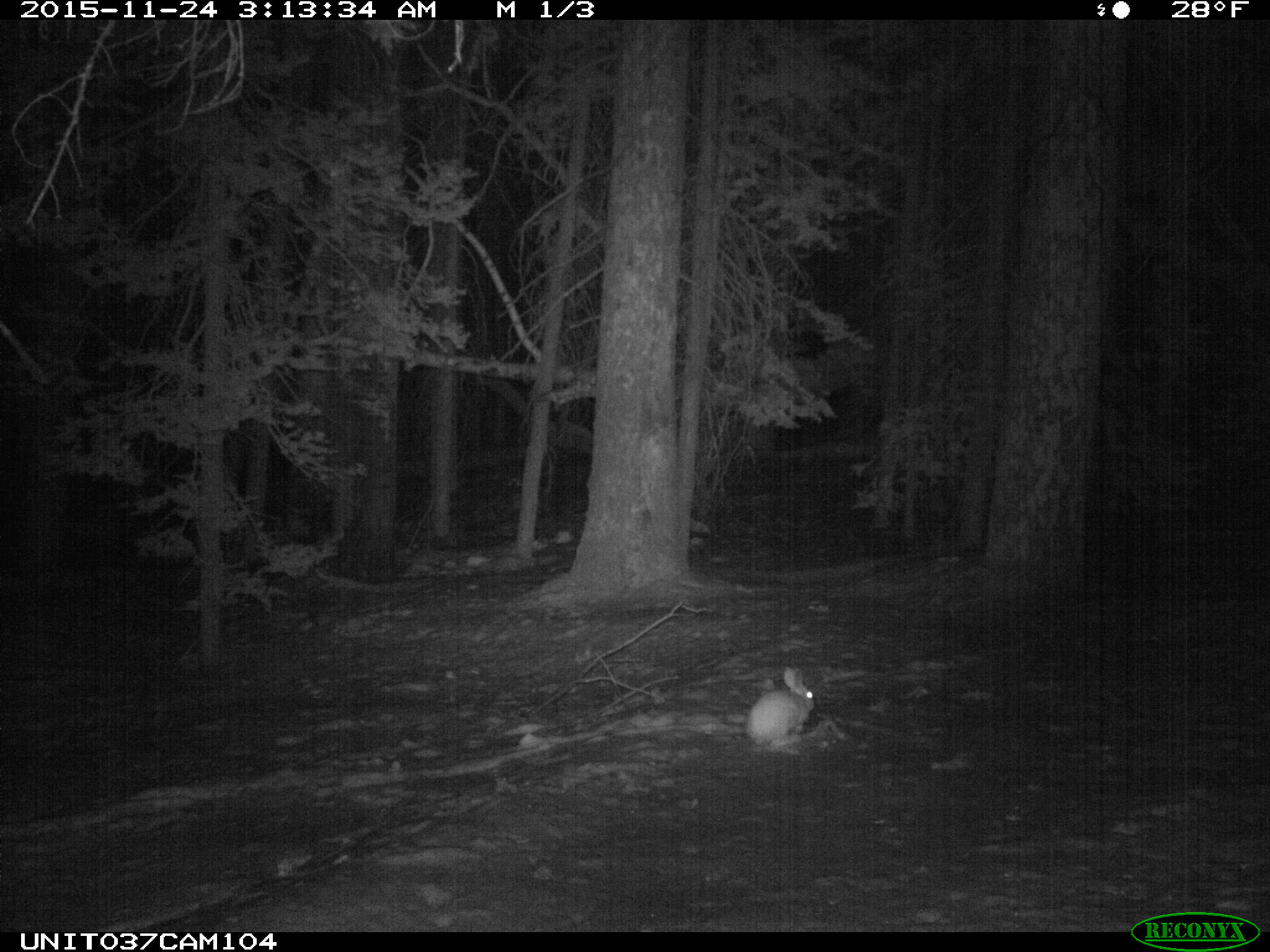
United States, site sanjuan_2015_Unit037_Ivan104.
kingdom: Animalia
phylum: Chordata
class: Mammalia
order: Lagomorpha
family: Leporidae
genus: Lepus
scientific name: Lepus americanus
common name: snowshoe hare